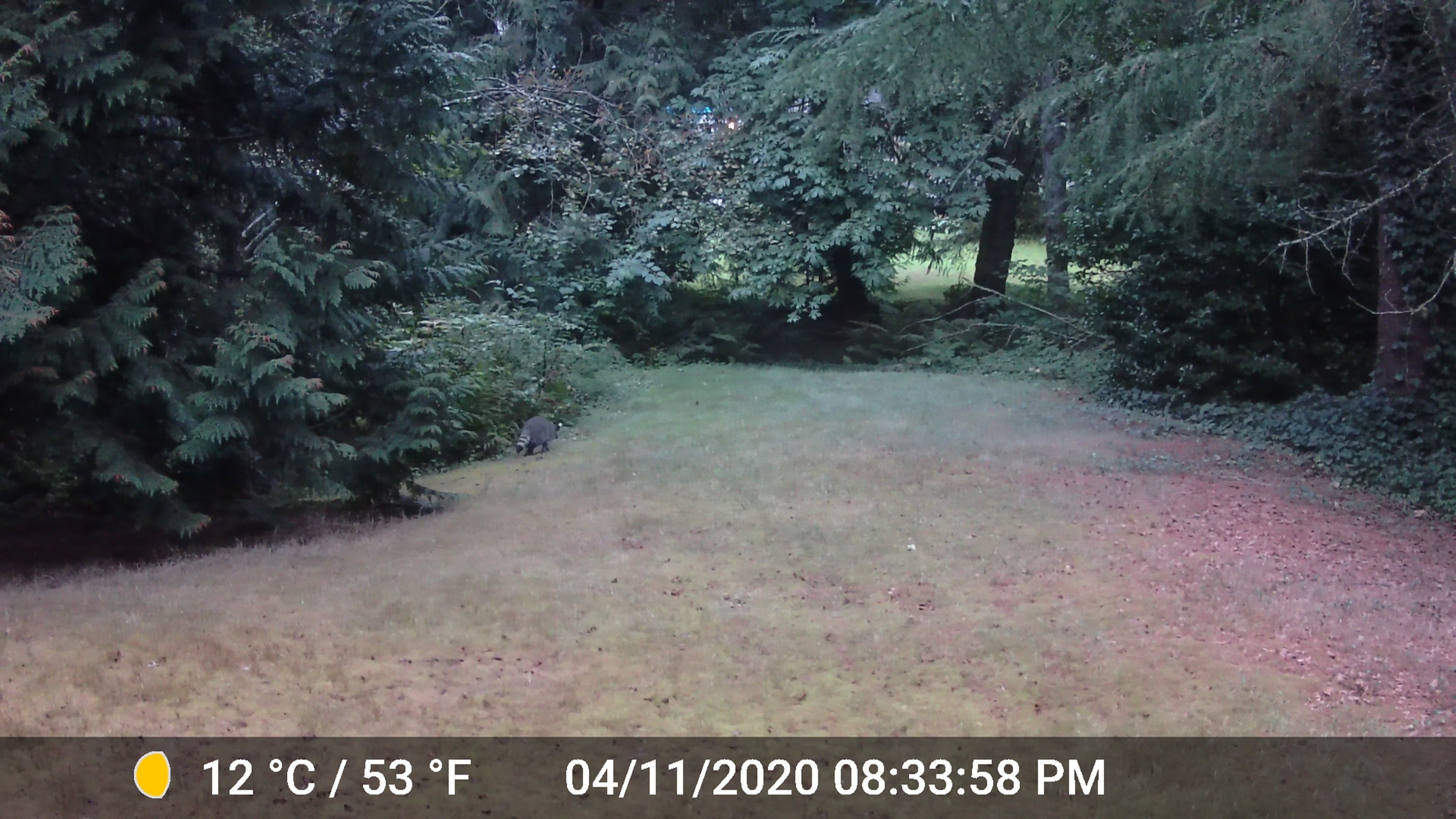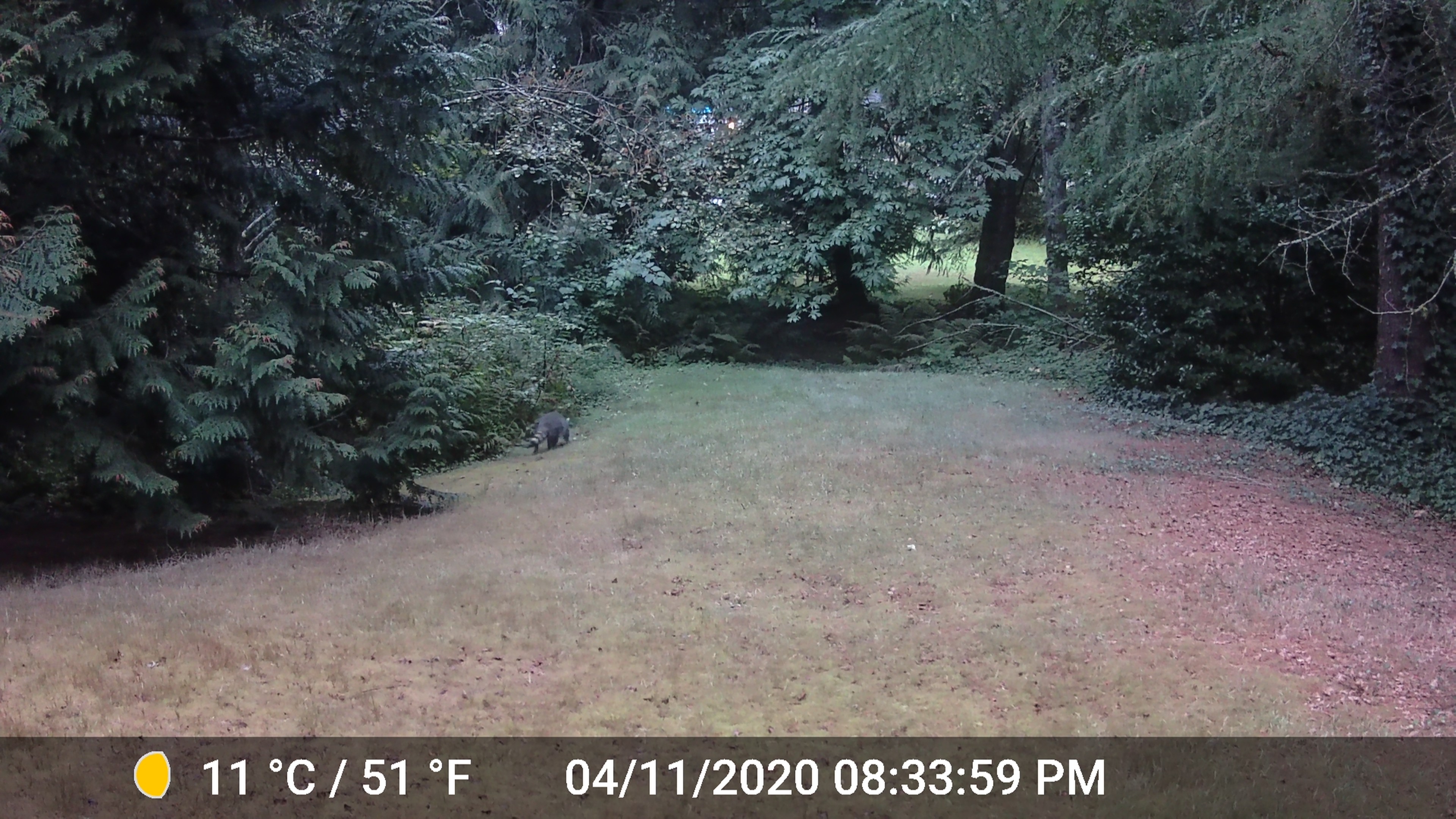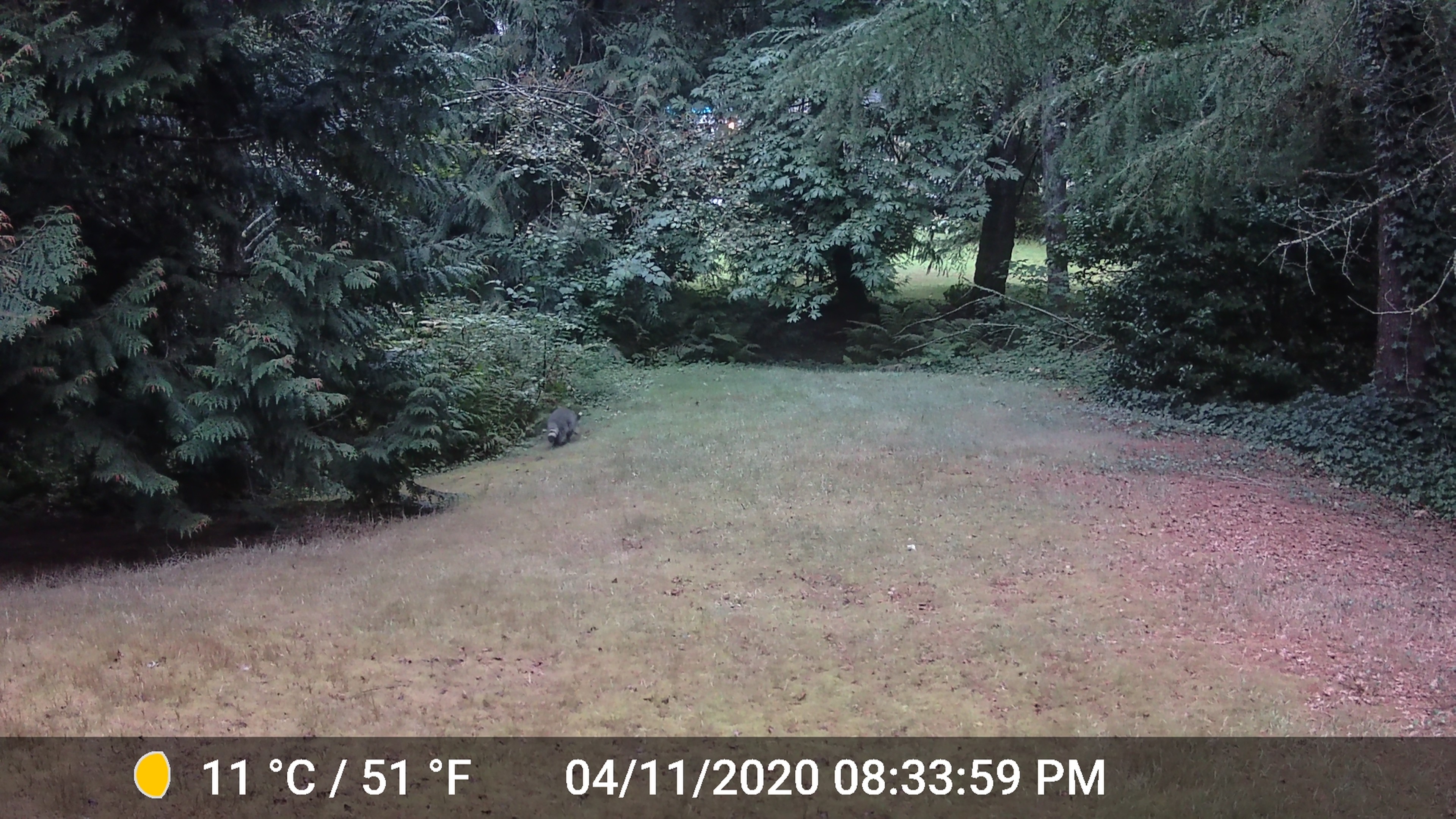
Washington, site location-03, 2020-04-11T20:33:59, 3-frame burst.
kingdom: Animalia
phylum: Chordata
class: Mammalia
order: Carnivora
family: Procyonidae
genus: Procyon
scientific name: Procyon lotor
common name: common raccoon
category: raccoon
Raccoon (common raccoon) (Procyon lotor).